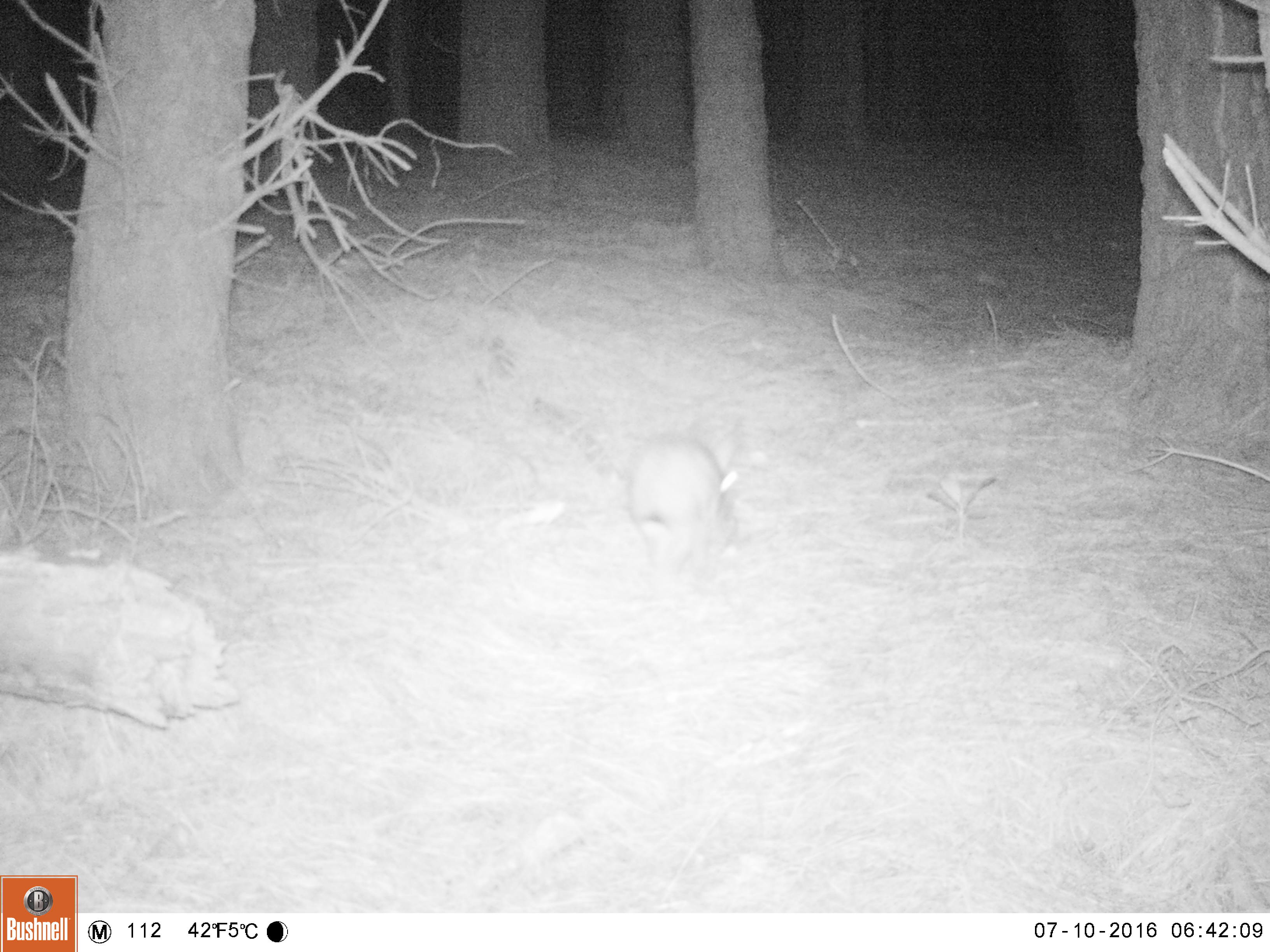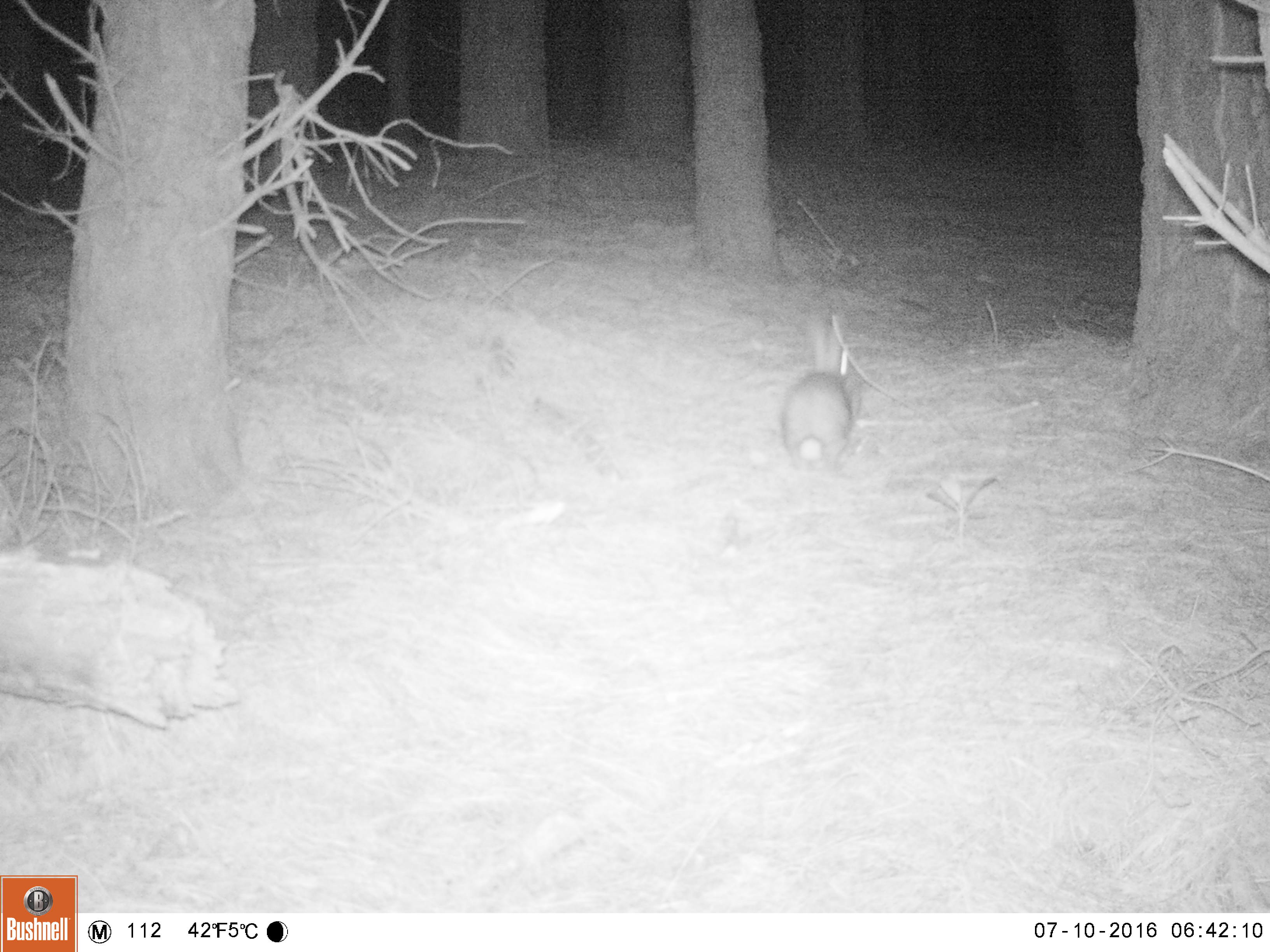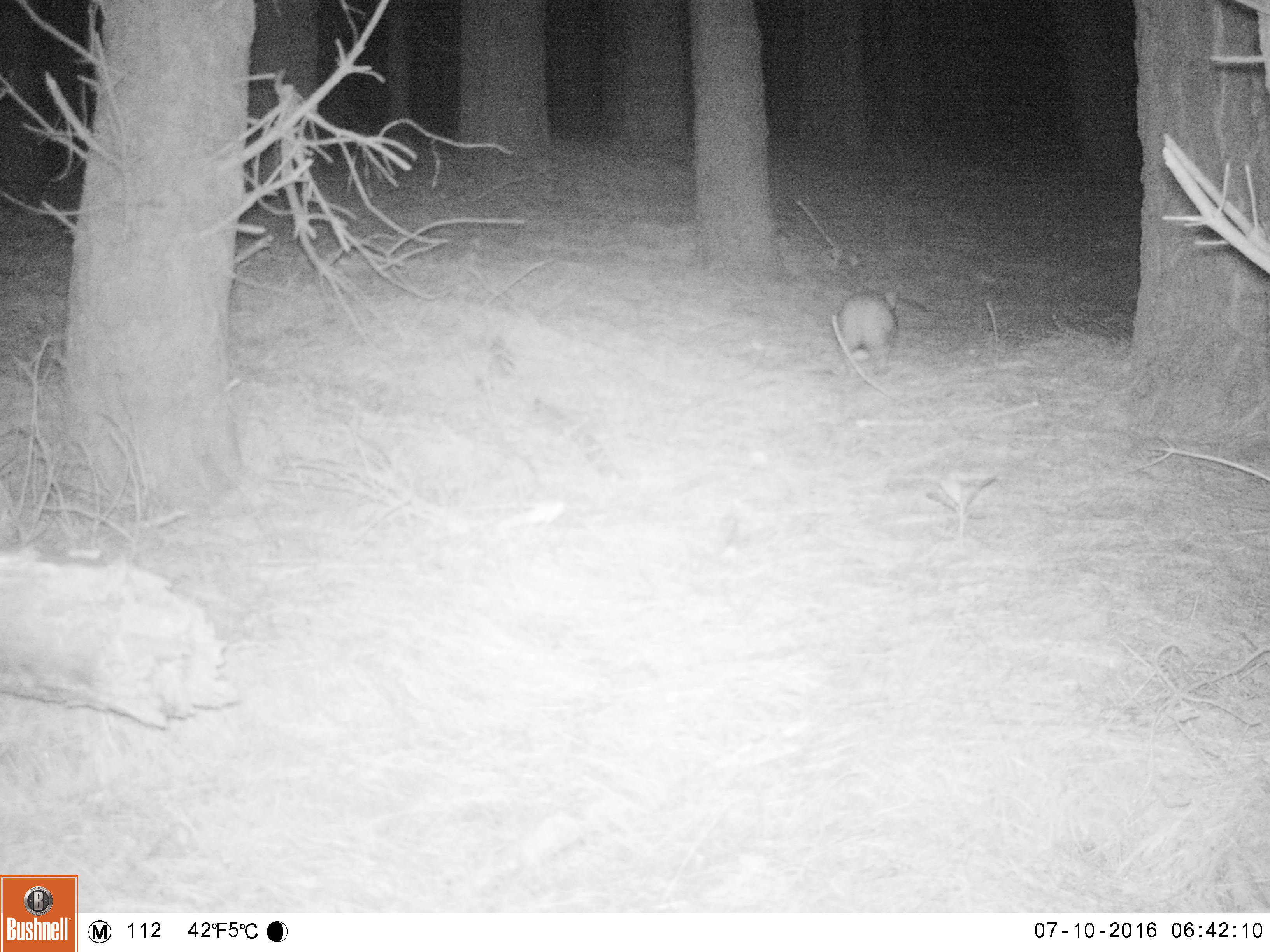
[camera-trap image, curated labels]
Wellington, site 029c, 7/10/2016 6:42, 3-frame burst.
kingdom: Animalia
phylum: Chordata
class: Mammalia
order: Lagomorpha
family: Leporidae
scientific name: Leporidae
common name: rabbit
Rabbit (Leporidae).